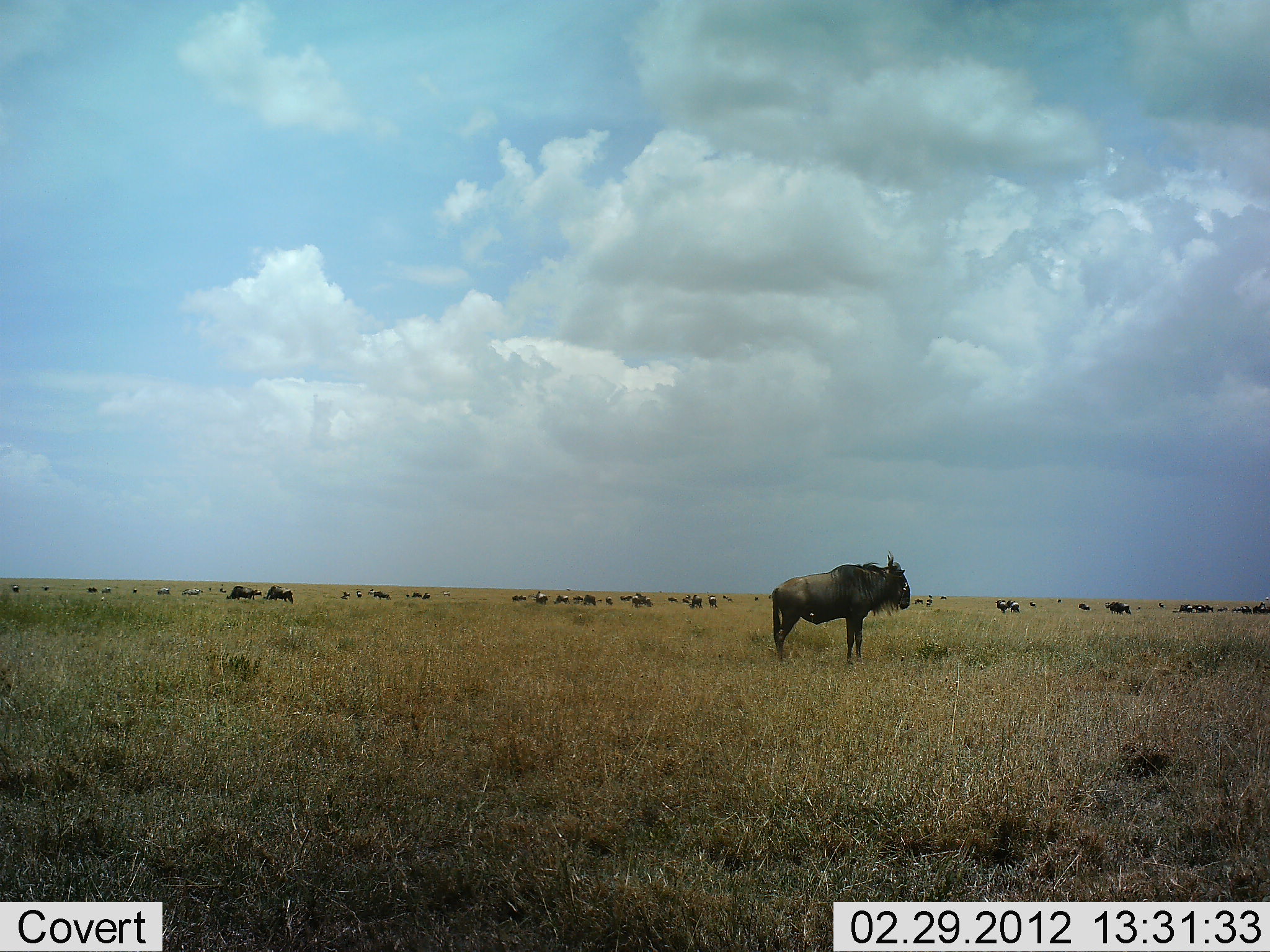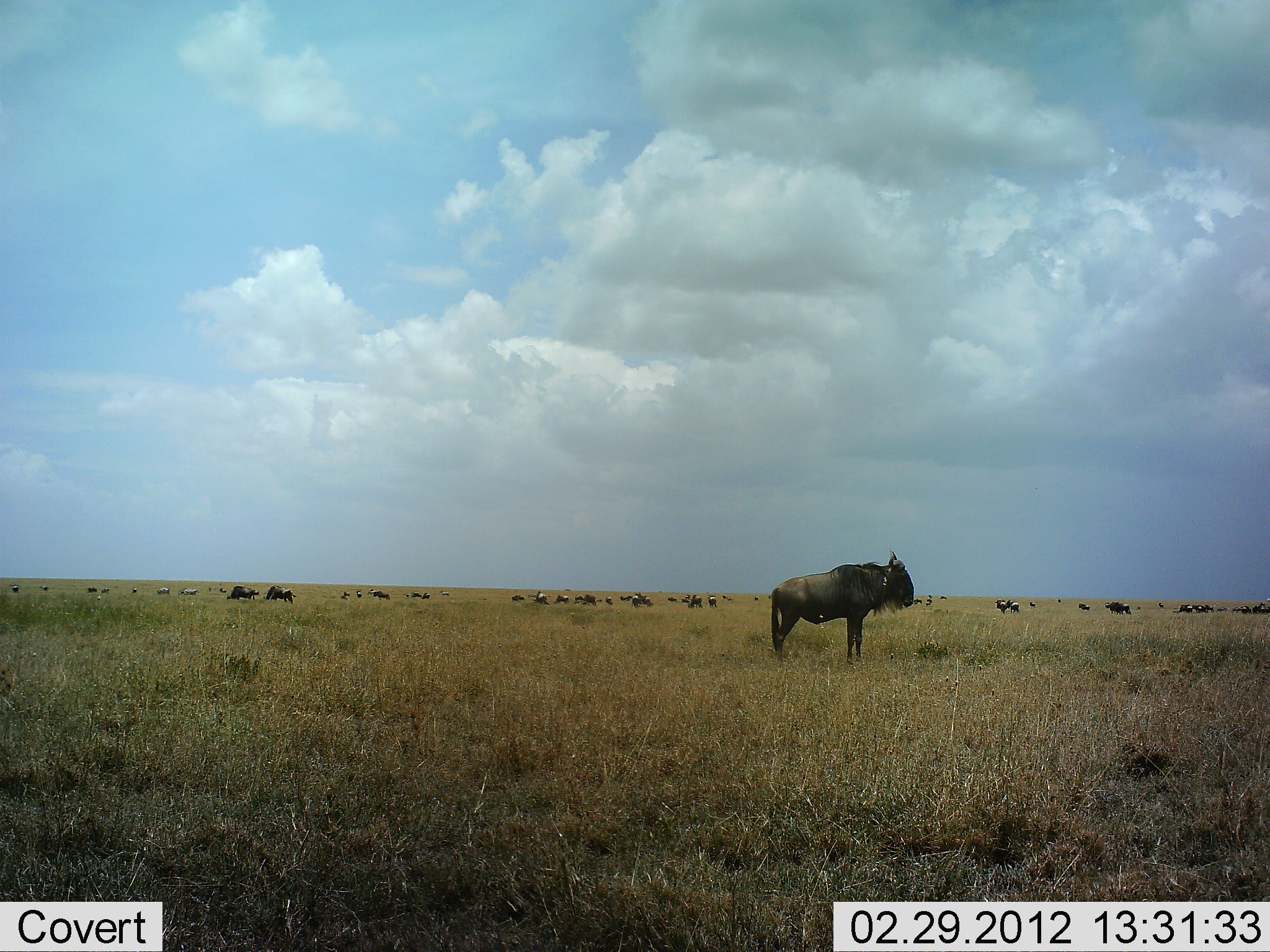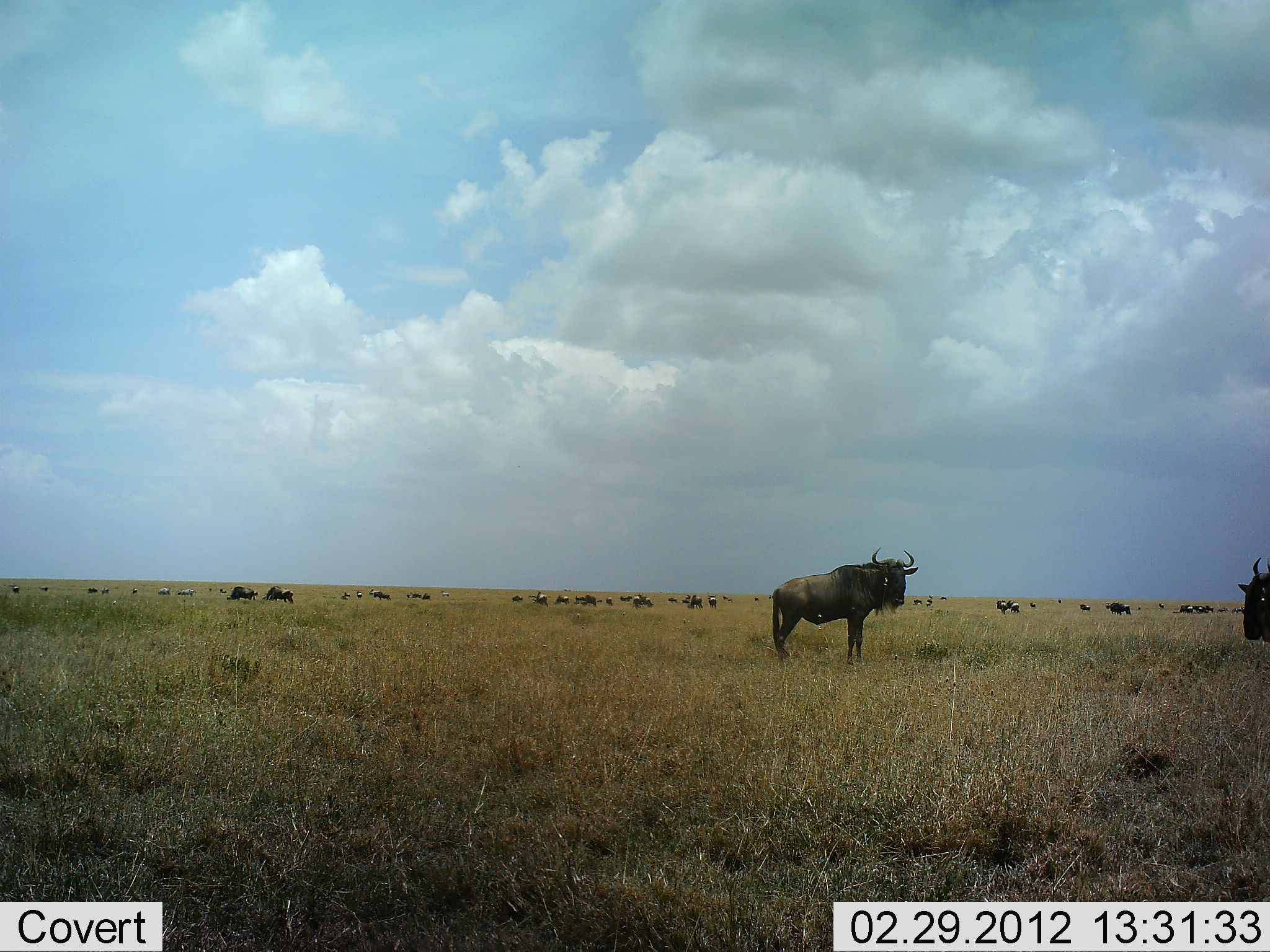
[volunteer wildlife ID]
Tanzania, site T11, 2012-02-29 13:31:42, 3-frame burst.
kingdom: Animalia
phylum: Chordata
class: Mammalia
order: Artiodactyla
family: Bovidae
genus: Connochaetes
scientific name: Connochaetes taurinus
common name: blue wildebeest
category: wildebeest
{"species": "wildebeest (blue wildebeest) (Connochaetes taurinus)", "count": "11-50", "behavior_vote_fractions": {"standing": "79%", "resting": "14%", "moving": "29%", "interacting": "0%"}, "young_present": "0%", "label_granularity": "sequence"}